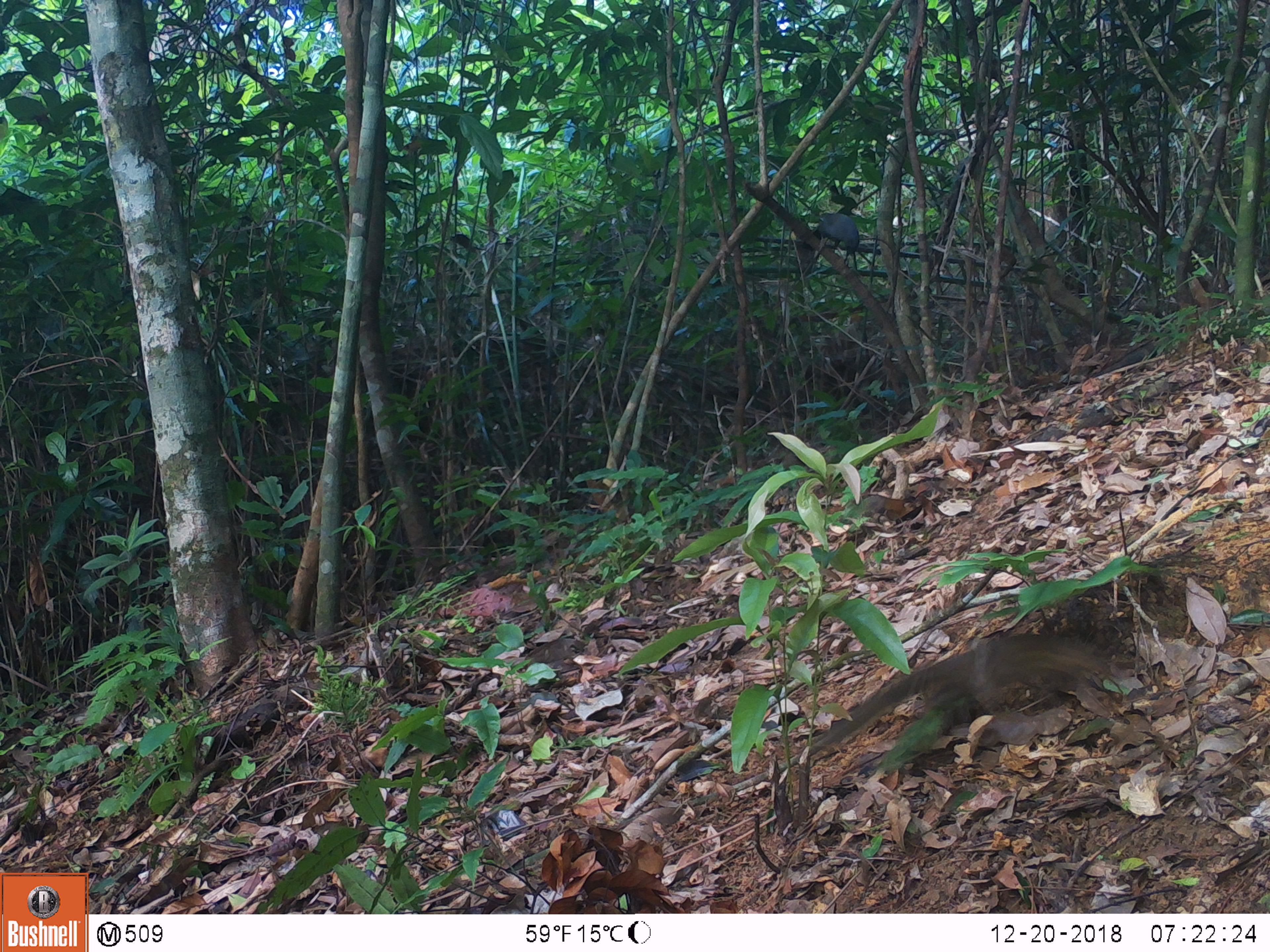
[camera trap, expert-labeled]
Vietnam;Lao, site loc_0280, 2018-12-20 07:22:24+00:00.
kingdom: Animalia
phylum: Chordata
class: Mammalia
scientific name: Mammalia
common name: mammal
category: unidentified small mammal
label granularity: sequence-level